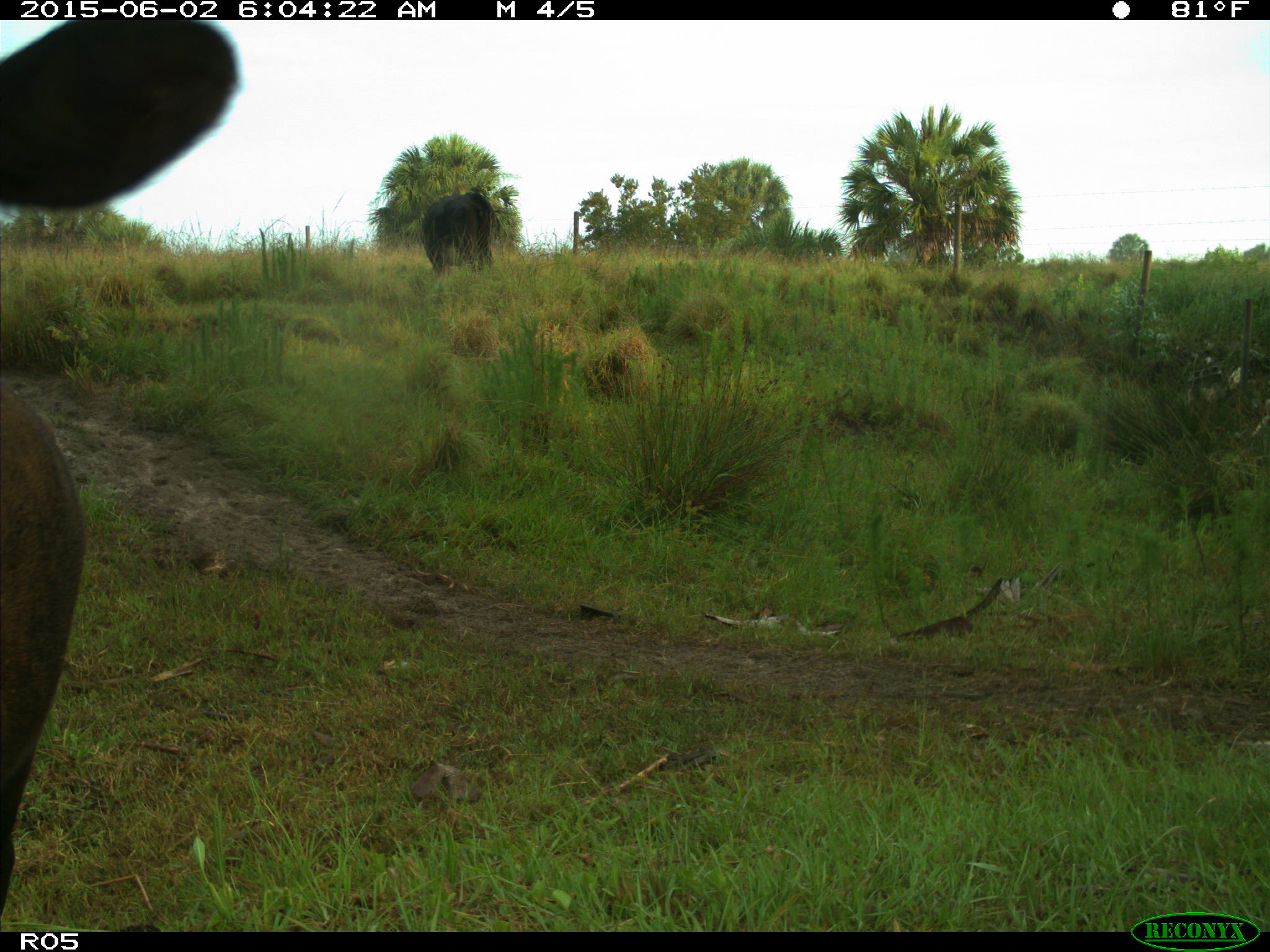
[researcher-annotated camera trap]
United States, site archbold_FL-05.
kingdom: Animalia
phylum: Chordata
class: Mammalia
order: Artiodactyla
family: Bovidae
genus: Bos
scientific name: Bos taurus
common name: domestic cow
Bos taurus (domestic cow).